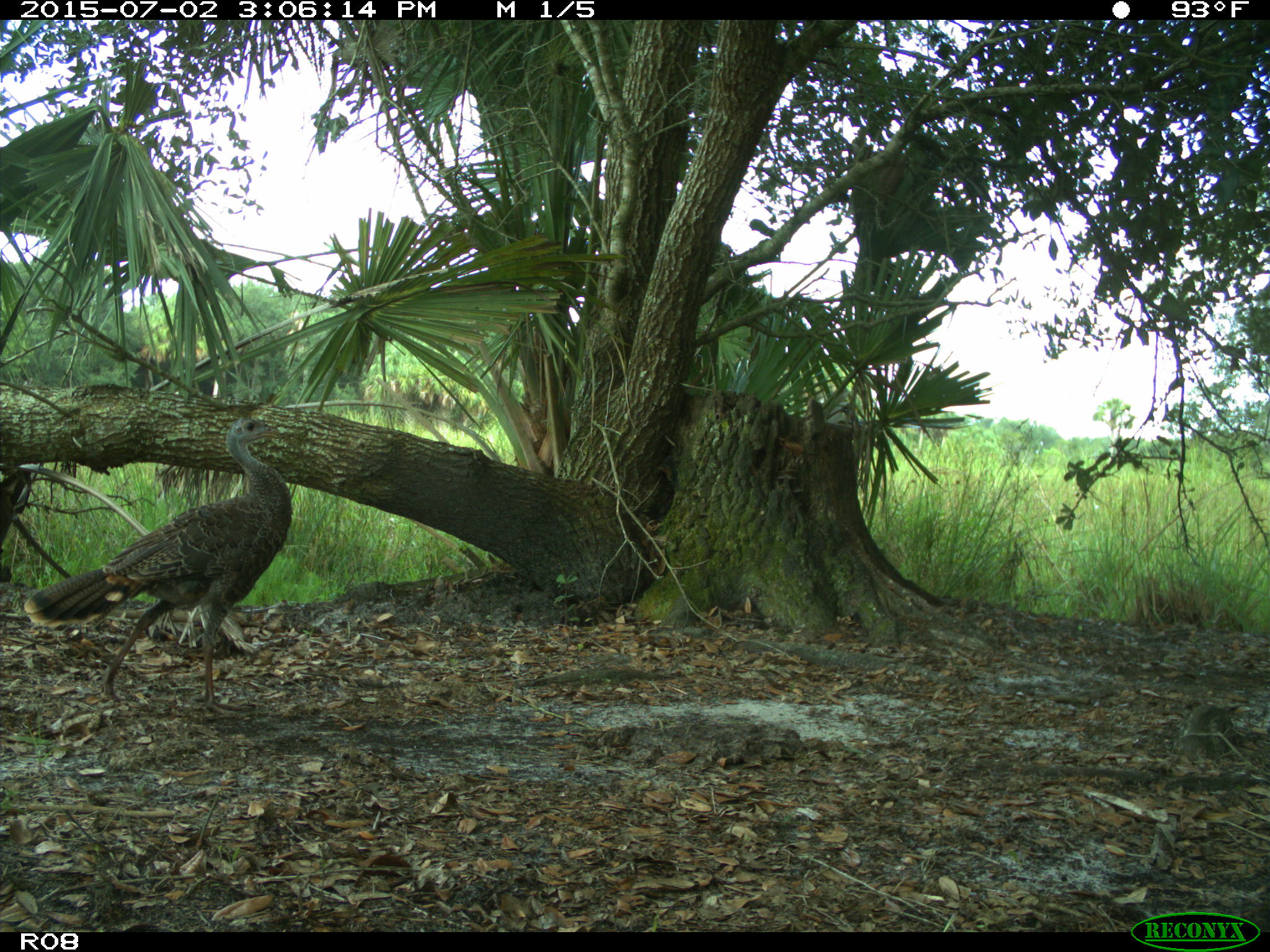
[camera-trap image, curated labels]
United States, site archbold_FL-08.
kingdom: Animalia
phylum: Chordata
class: Aves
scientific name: Aves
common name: birds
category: unidentified bird